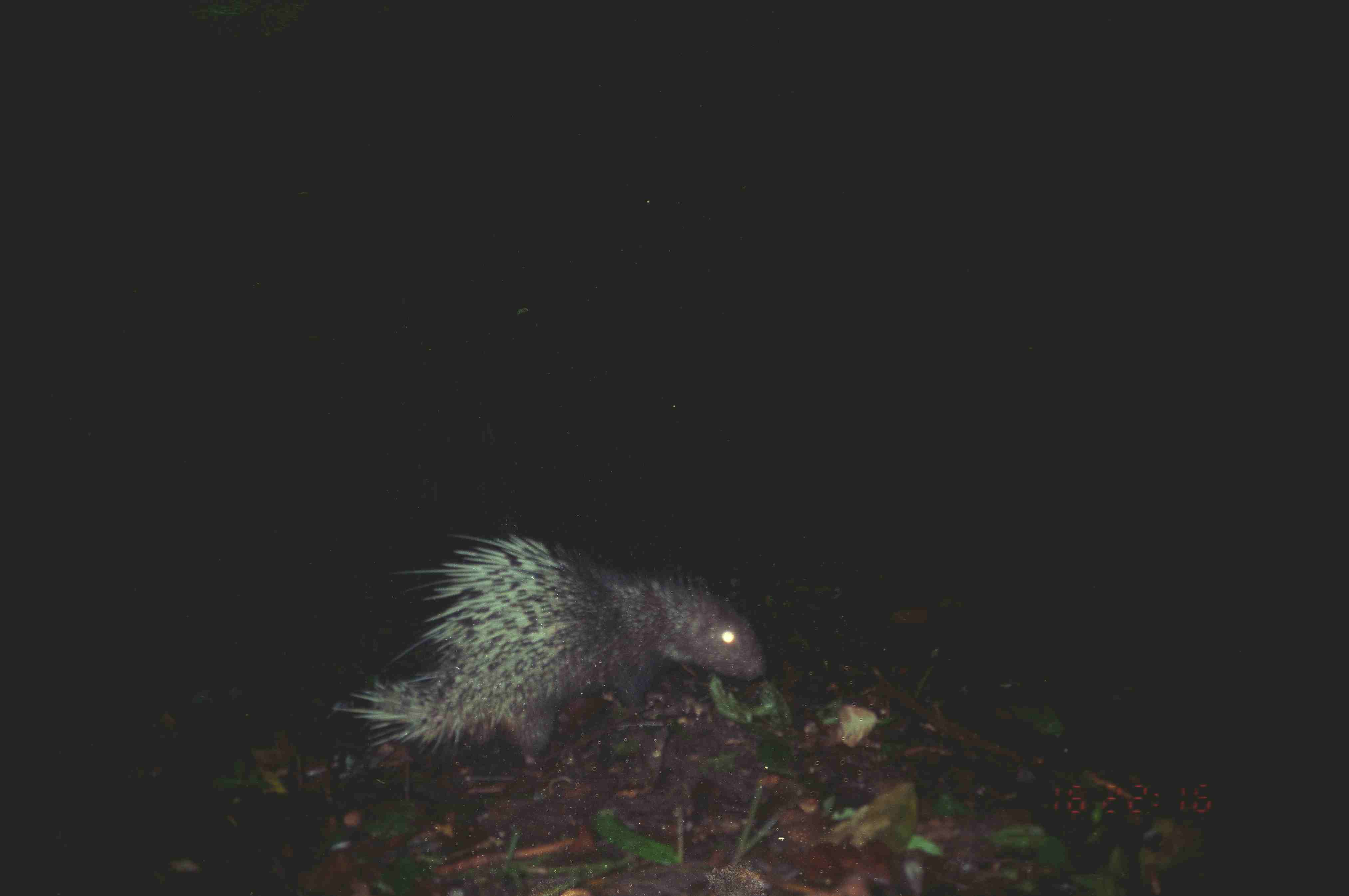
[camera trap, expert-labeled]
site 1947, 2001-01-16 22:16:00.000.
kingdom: Animalia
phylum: Chordata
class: Mammalia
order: Rodentia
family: Hystricidae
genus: Hystrix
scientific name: Hystrix brachyura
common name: east asian porcupine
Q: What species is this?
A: Hystrix brachyura (east asian porcupine).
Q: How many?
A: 1.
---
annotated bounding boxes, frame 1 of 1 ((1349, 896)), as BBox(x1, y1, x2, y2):
hystrix brachyura: BBox(331, 531, 767, 768)